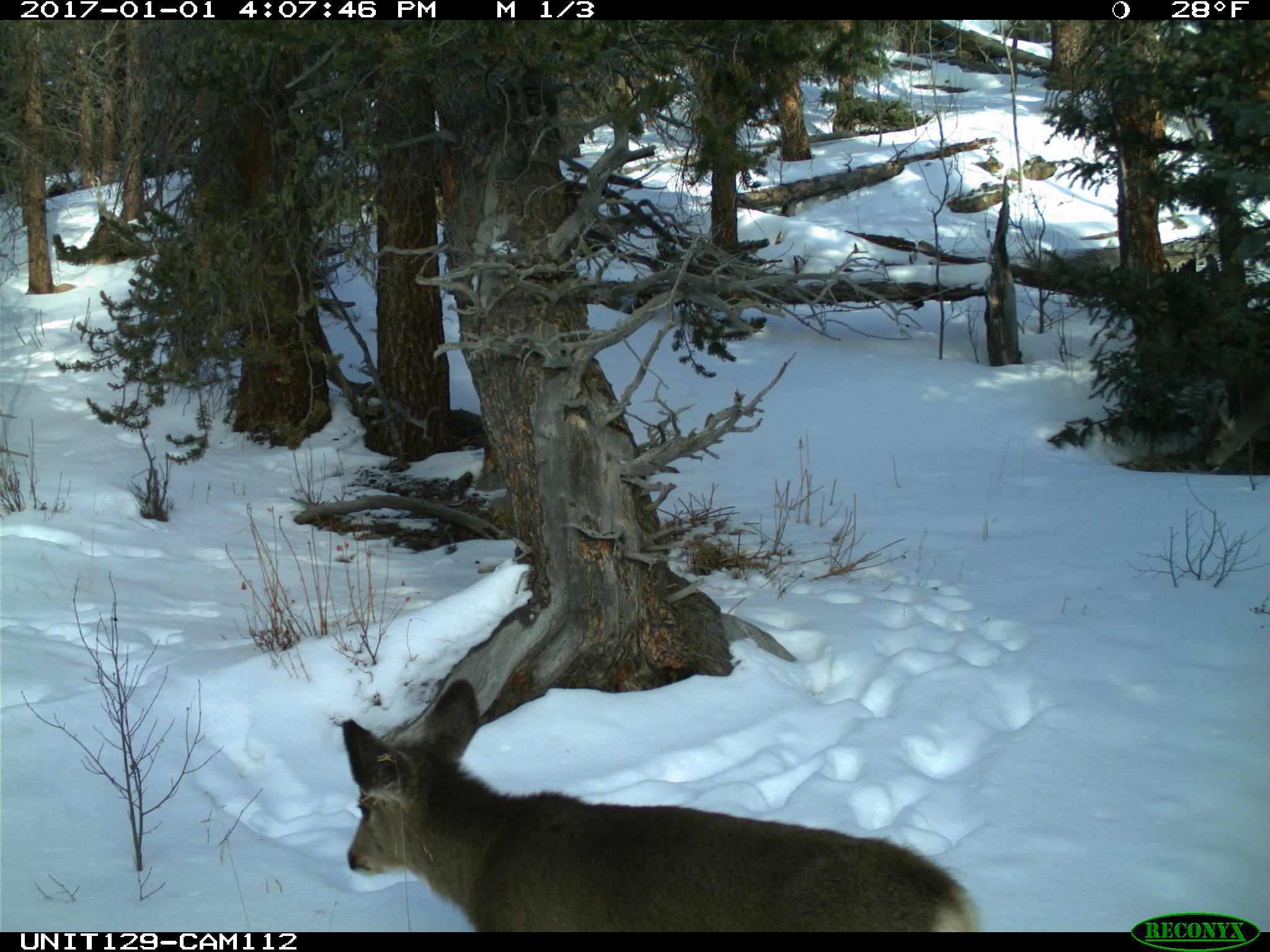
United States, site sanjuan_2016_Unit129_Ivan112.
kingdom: Animalia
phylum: Chordata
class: Mammalia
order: Artiodactyla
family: Cervidae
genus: Odocoileus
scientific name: Odocoileus hemionus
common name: mule deer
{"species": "Odocoileus hemionus (mule deer)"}